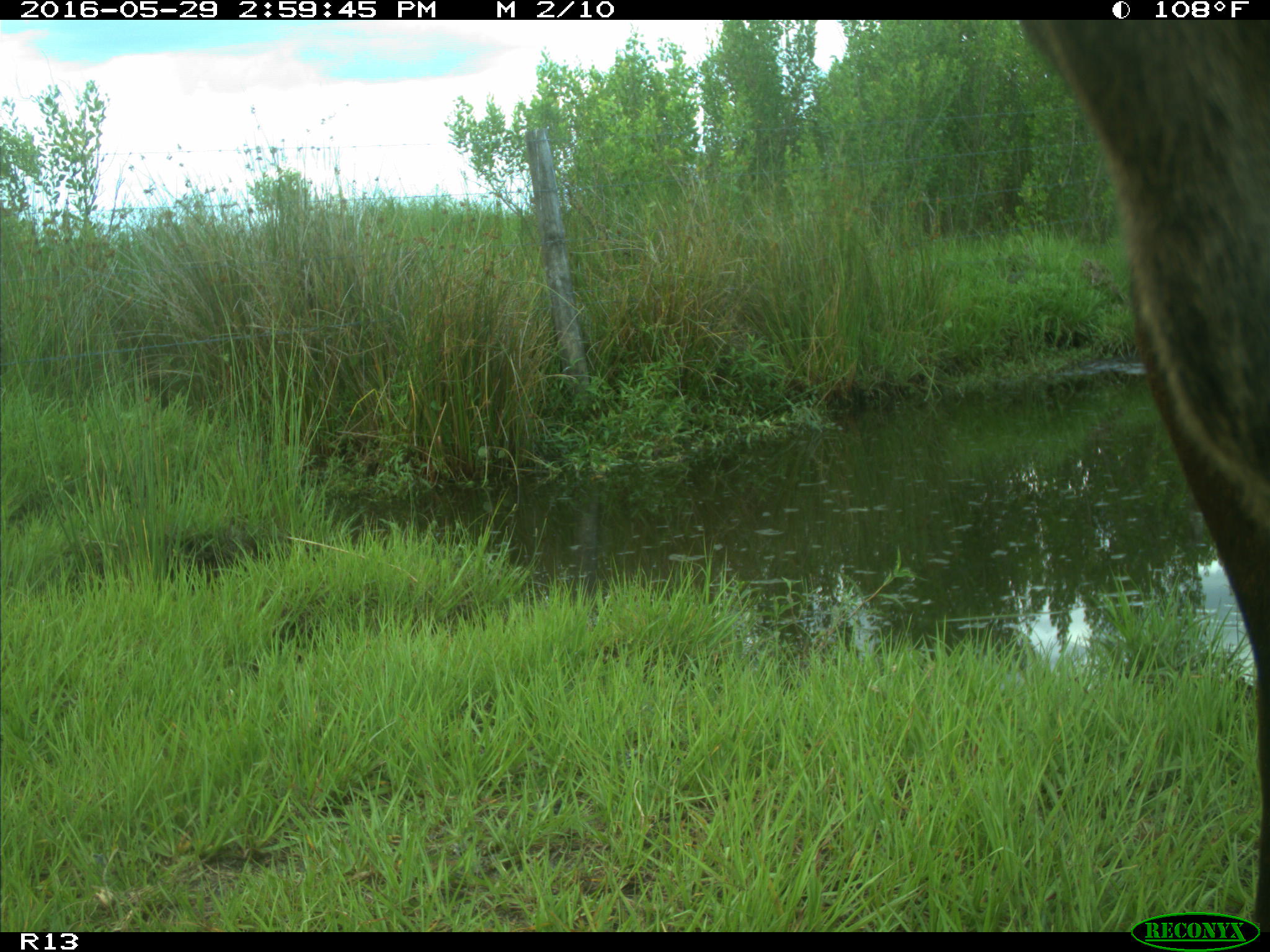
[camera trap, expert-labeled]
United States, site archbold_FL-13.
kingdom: Animalia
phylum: Chordata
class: Mammalia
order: Artiodactyla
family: Bovidae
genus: Bos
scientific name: Bos taurus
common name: domestic cow